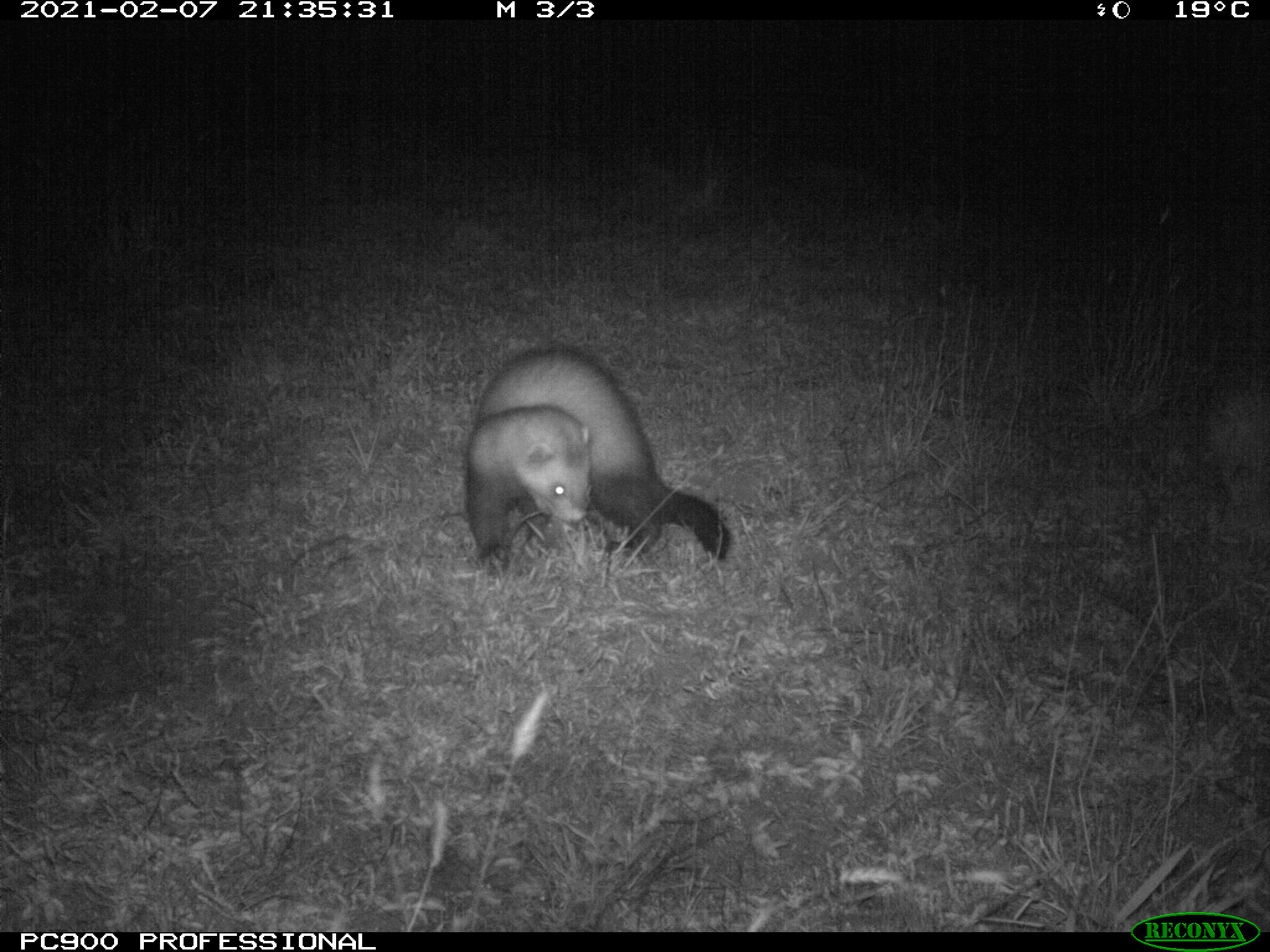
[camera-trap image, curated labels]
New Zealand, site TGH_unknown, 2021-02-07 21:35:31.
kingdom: Animalia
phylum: Chordata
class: Mammalia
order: Carnivora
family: Mustelidae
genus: Mustela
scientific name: Mustela furo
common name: ferret